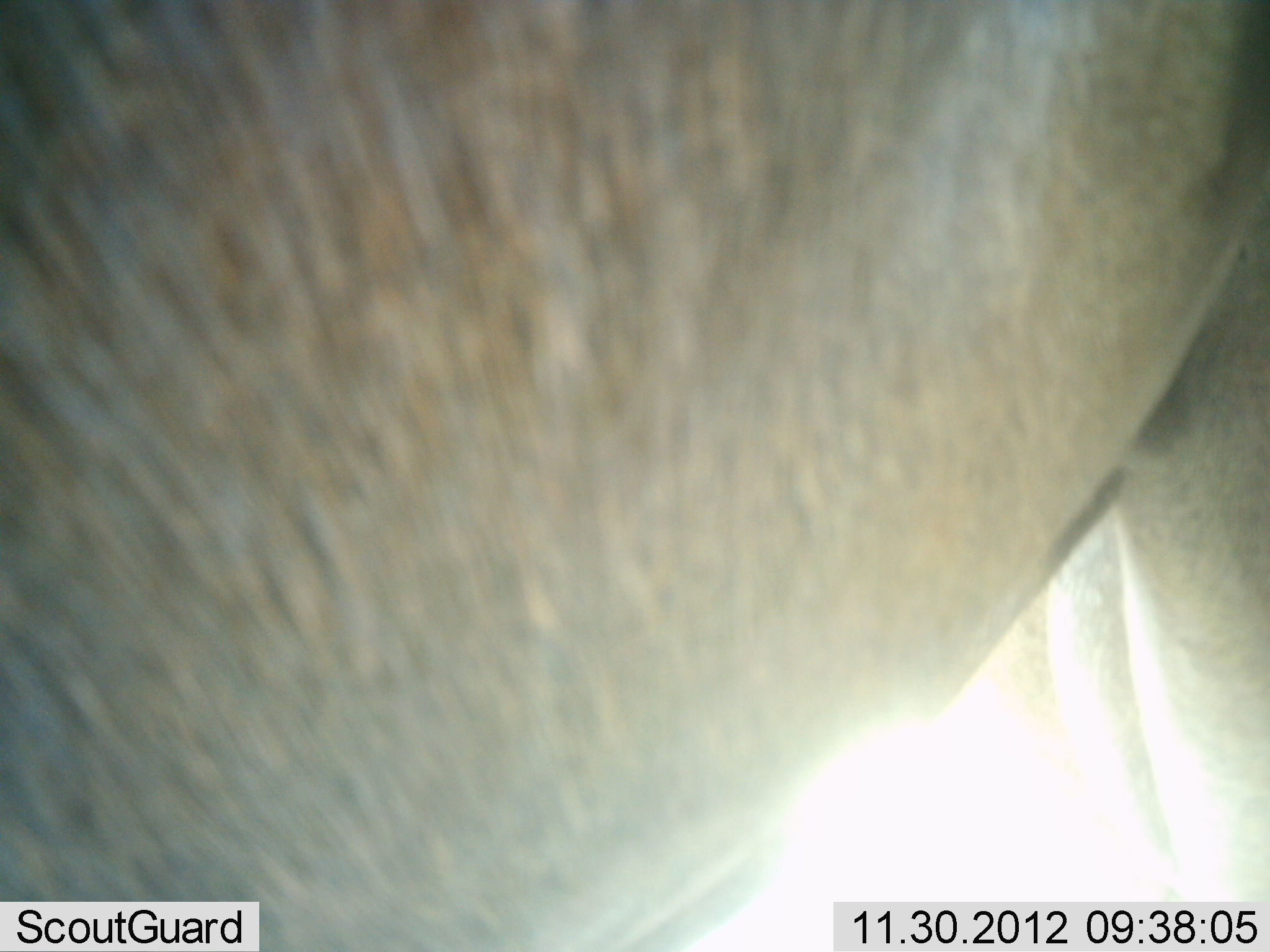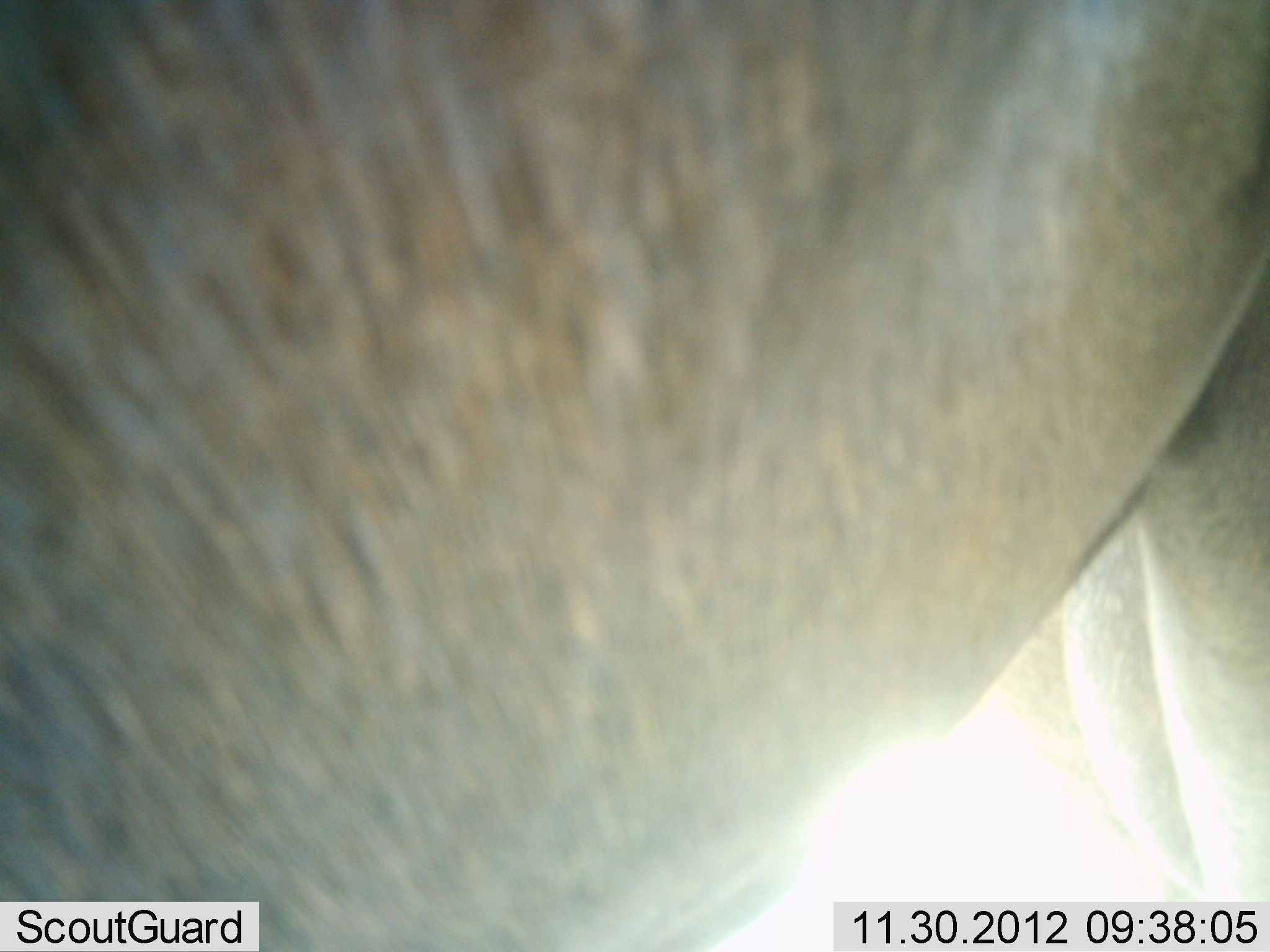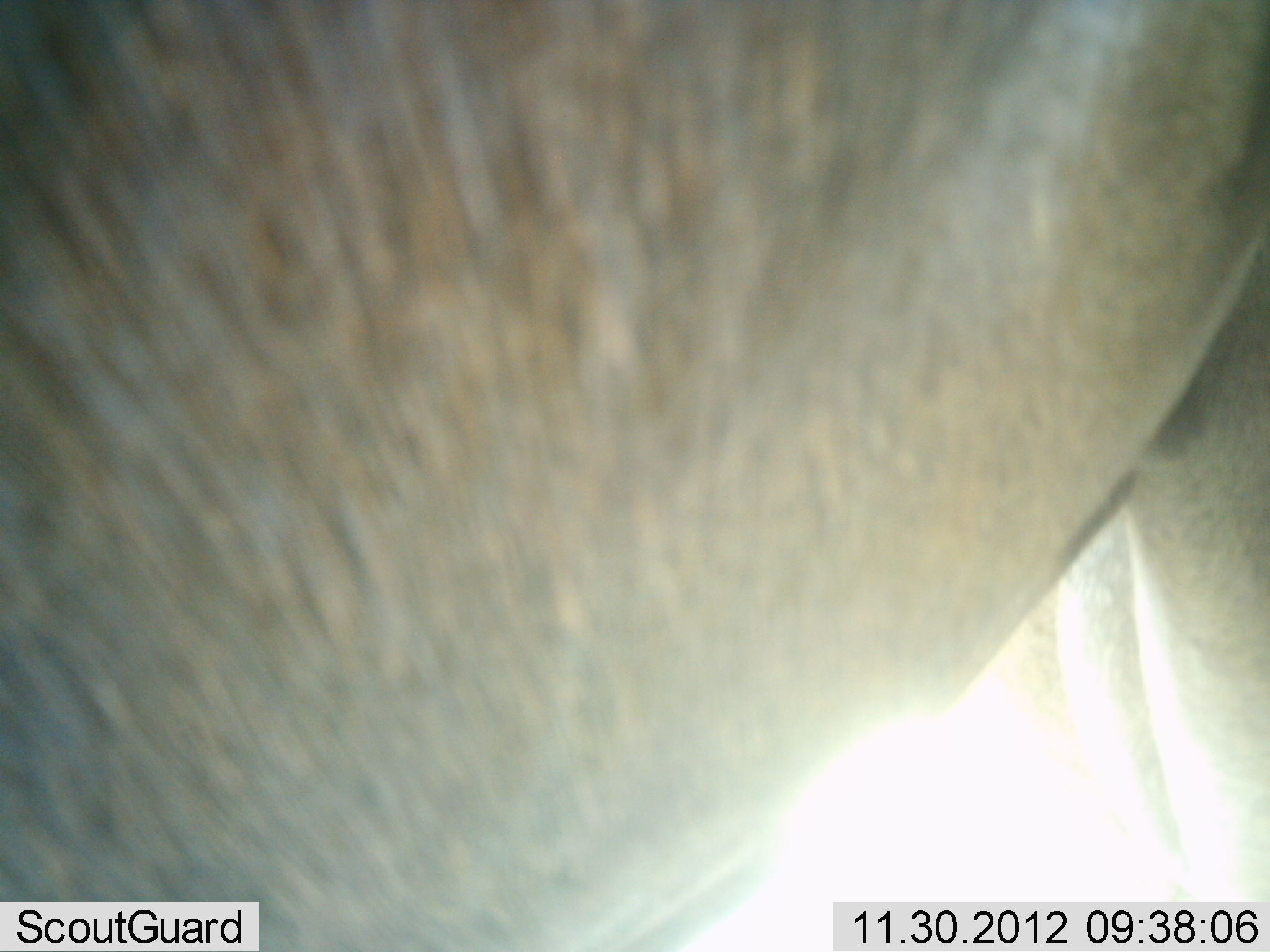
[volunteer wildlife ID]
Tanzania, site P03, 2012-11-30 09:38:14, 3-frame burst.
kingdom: Animalia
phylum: Chordata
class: Mammalia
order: Artiodactyla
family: Bovidae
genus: Connochaetes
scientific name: Connochaetes taurinus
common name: blue wildebeest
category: wildebeest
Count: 1.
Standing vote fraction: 100%.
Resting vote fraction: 0%.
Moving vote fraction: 0%.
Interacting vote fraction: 0%.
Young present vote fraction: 0%.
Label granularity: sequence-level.